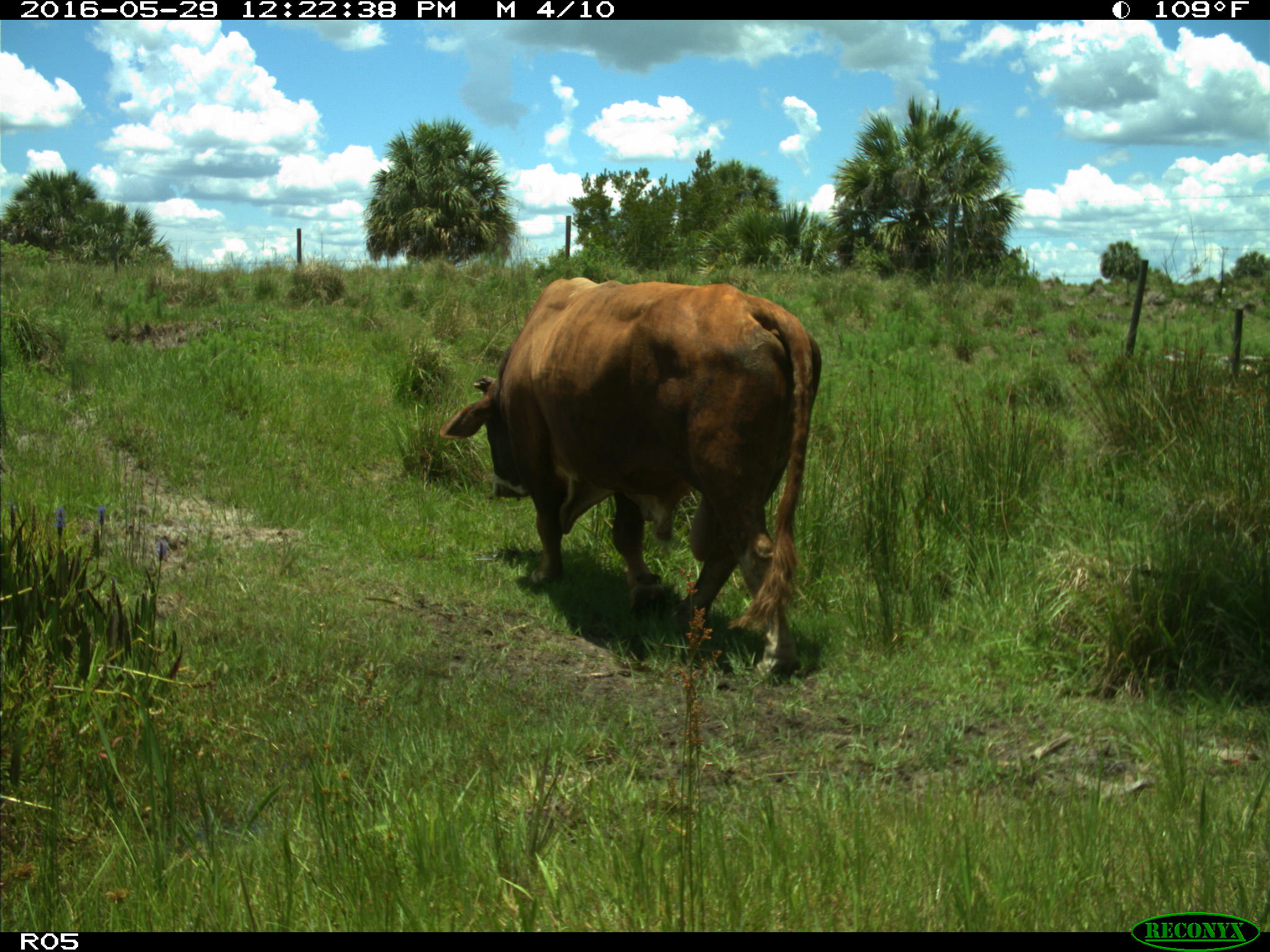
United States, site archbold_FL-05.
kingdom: Animalia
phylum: Chordata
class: Mammalia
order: Artiodactyla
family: Bovidae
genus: Bos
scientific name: Bos taurus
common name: domestic cow